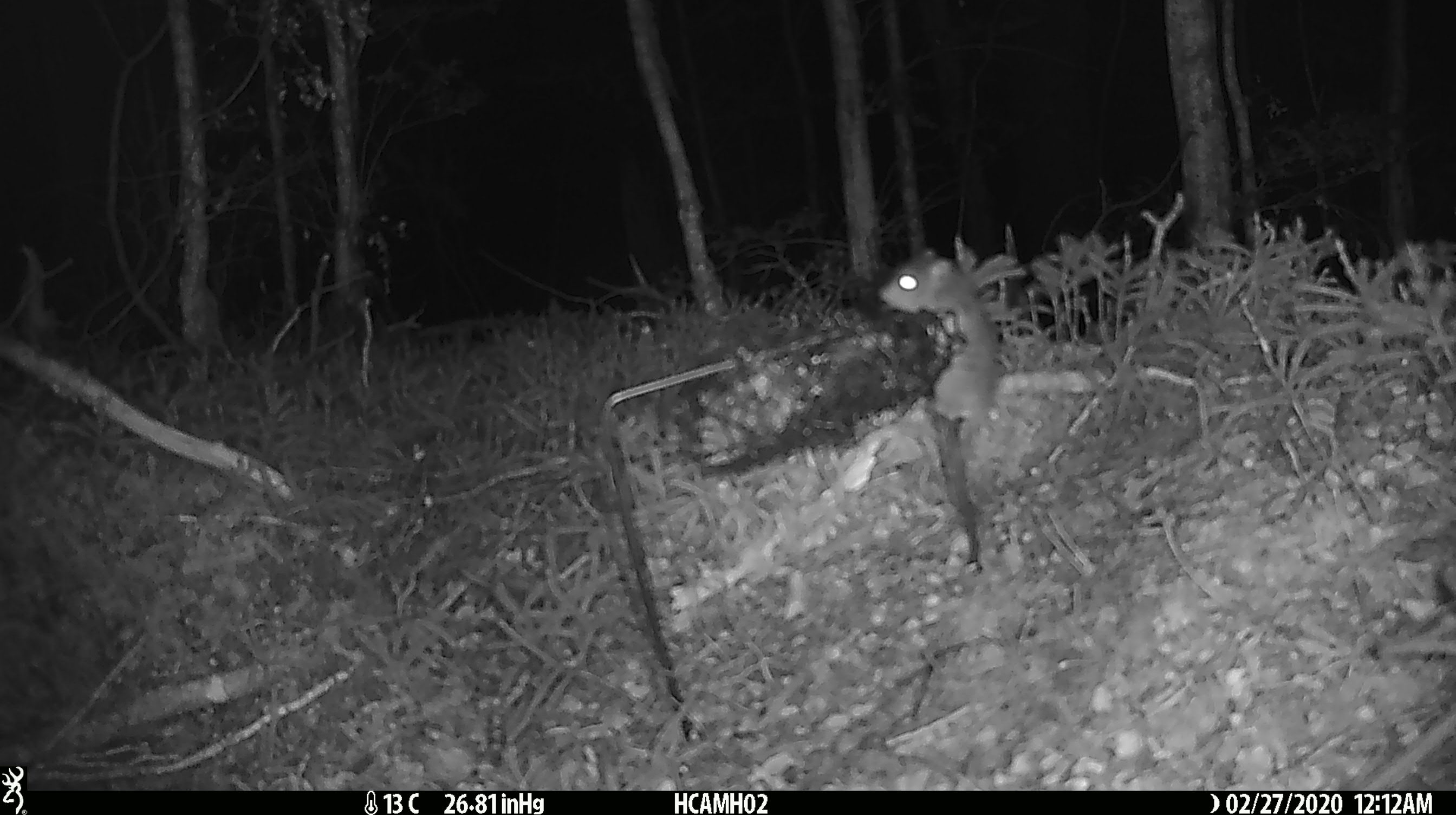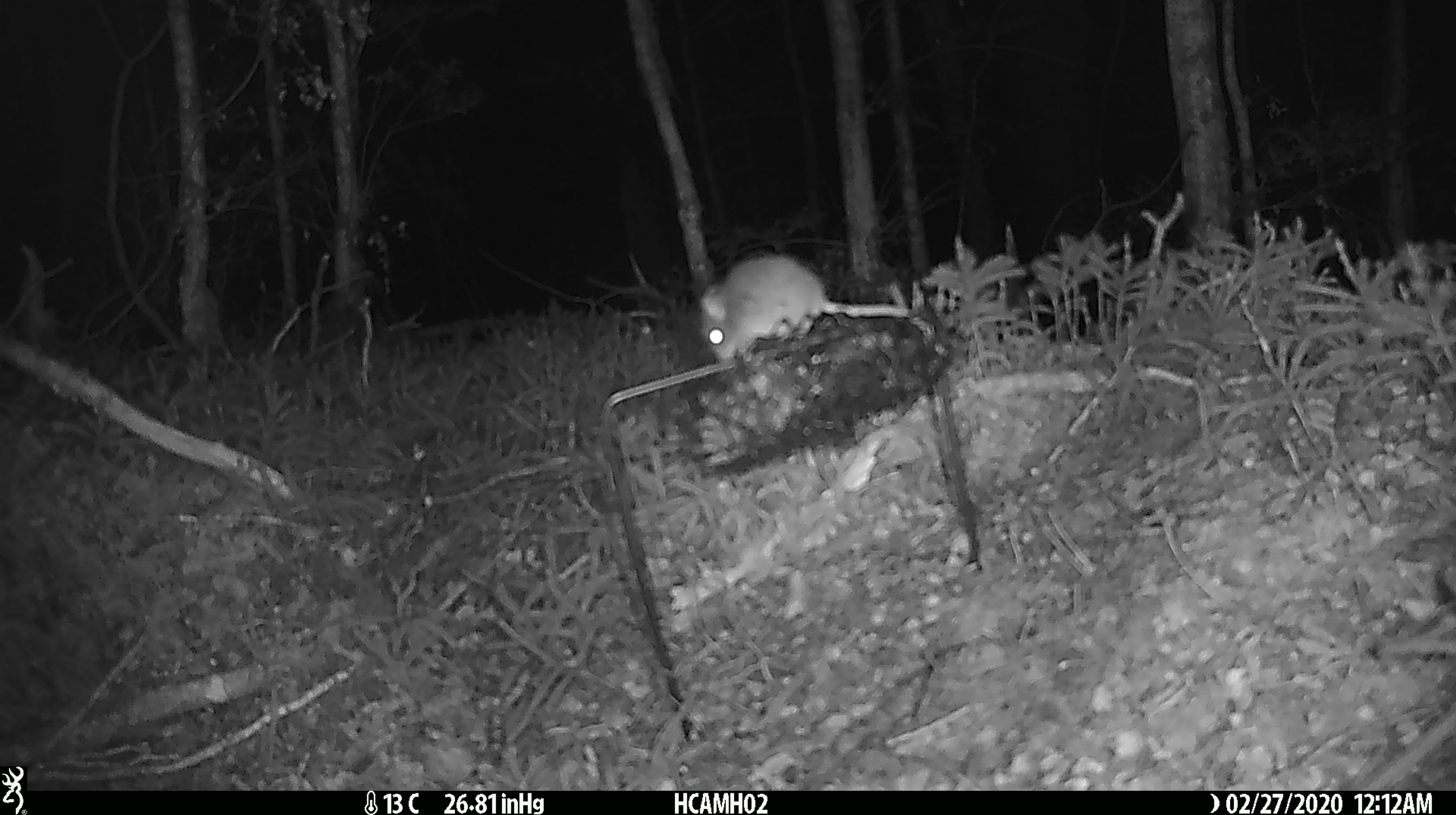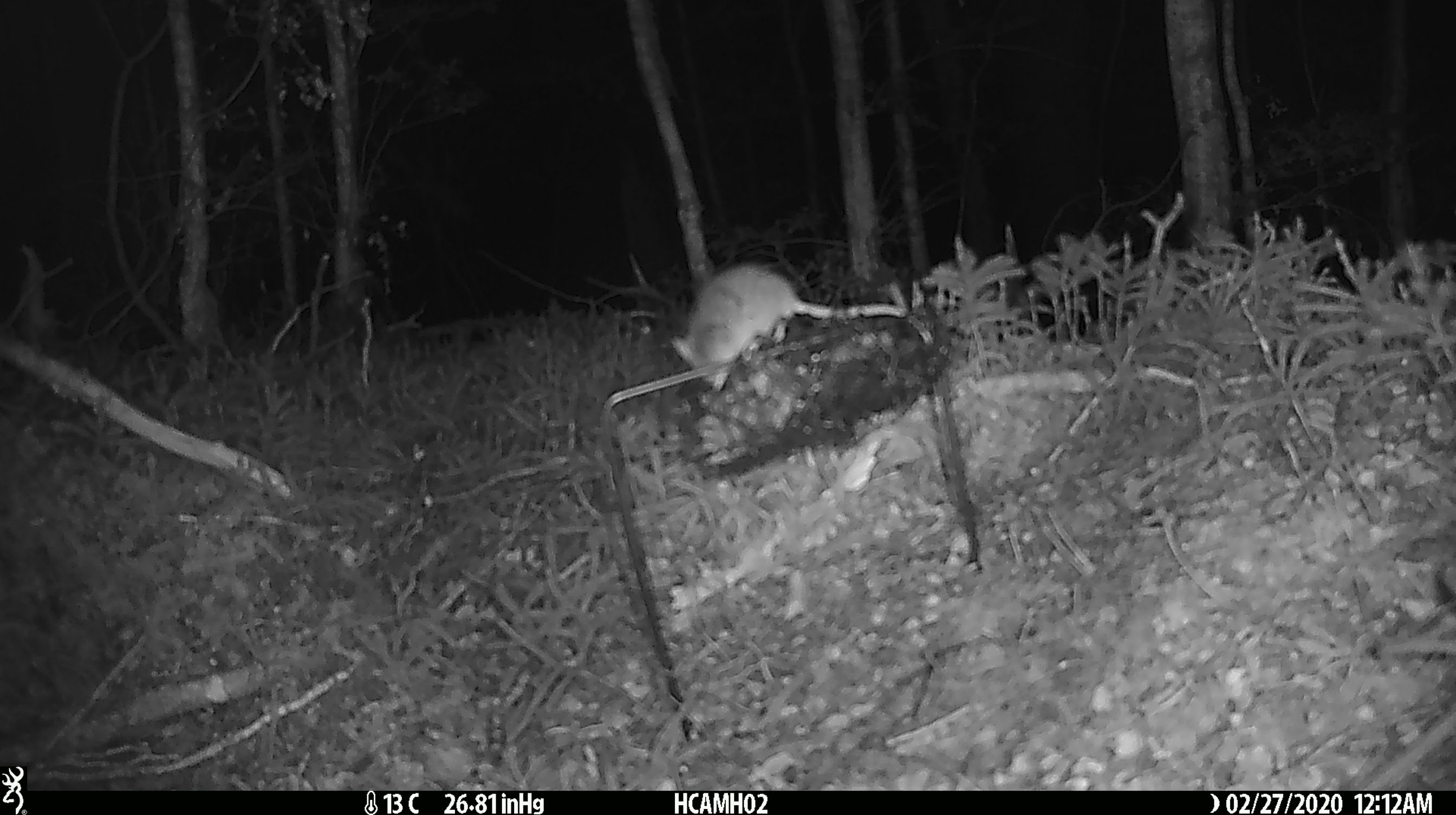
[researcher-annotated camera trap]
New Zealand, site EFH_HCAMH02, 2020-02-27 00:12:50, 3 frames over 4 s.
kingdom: Animalia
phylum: Chordata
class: Mammalia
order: Rodentia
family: Muridae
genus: Mus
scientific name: Mus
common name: mouse